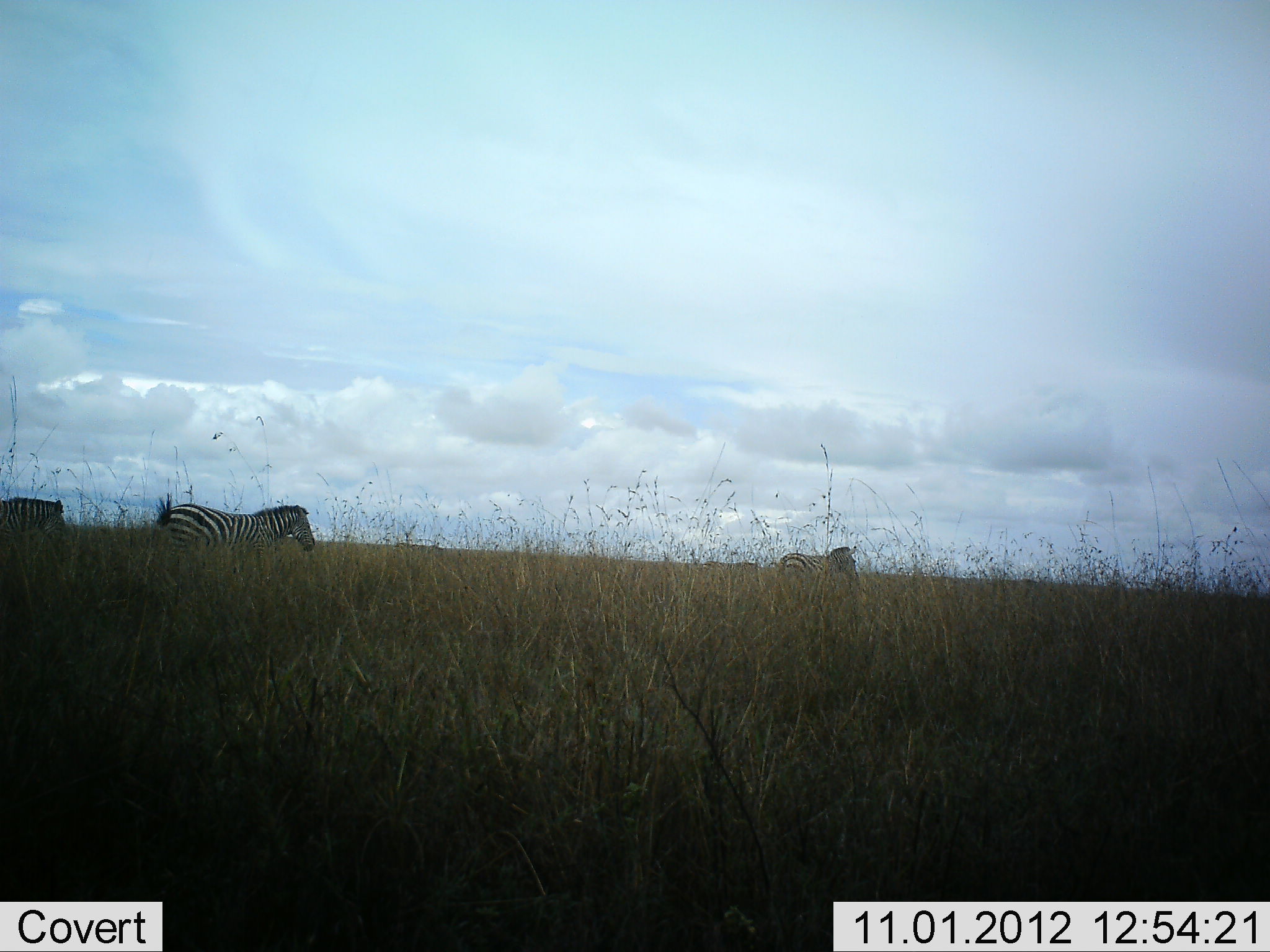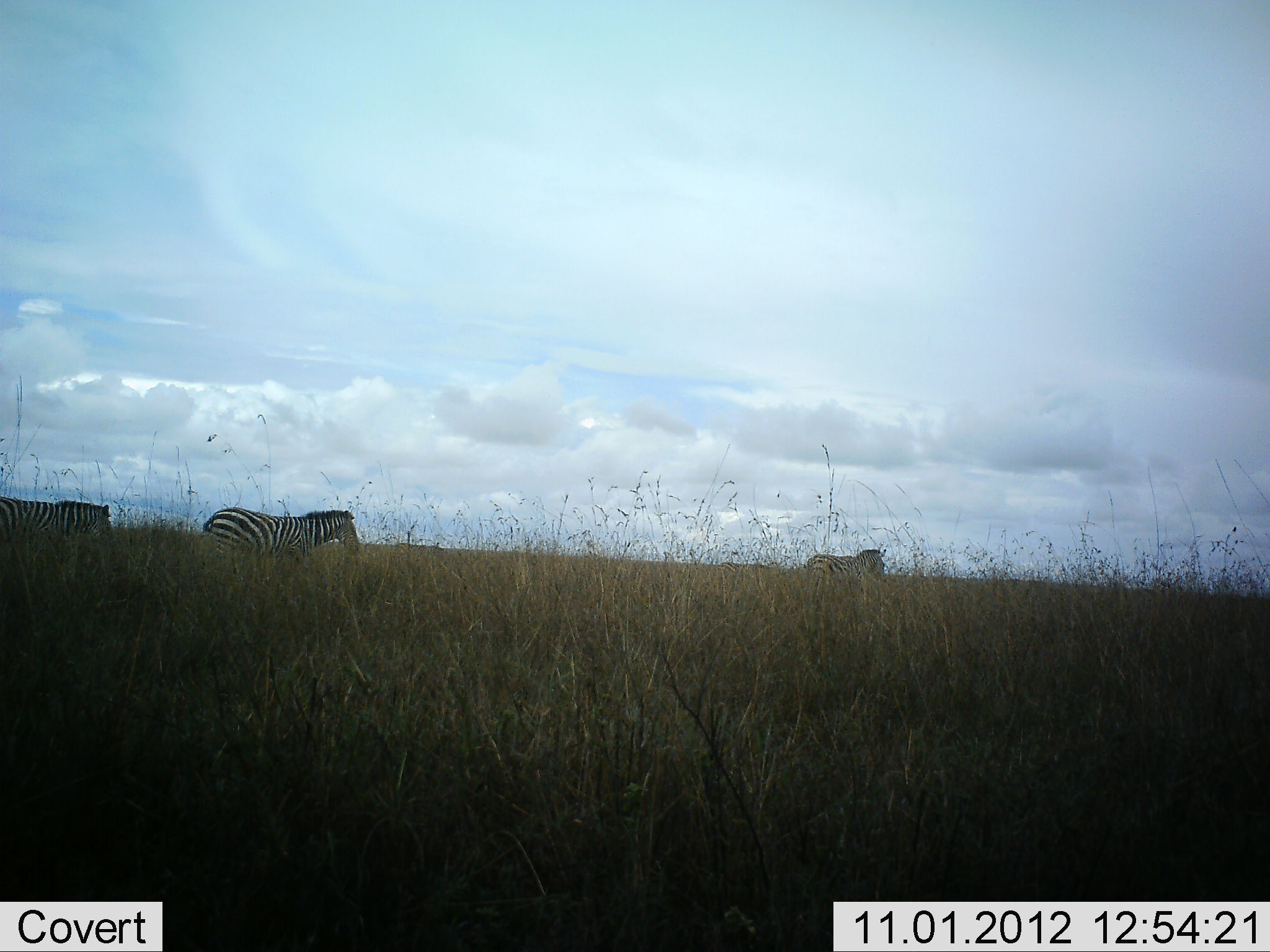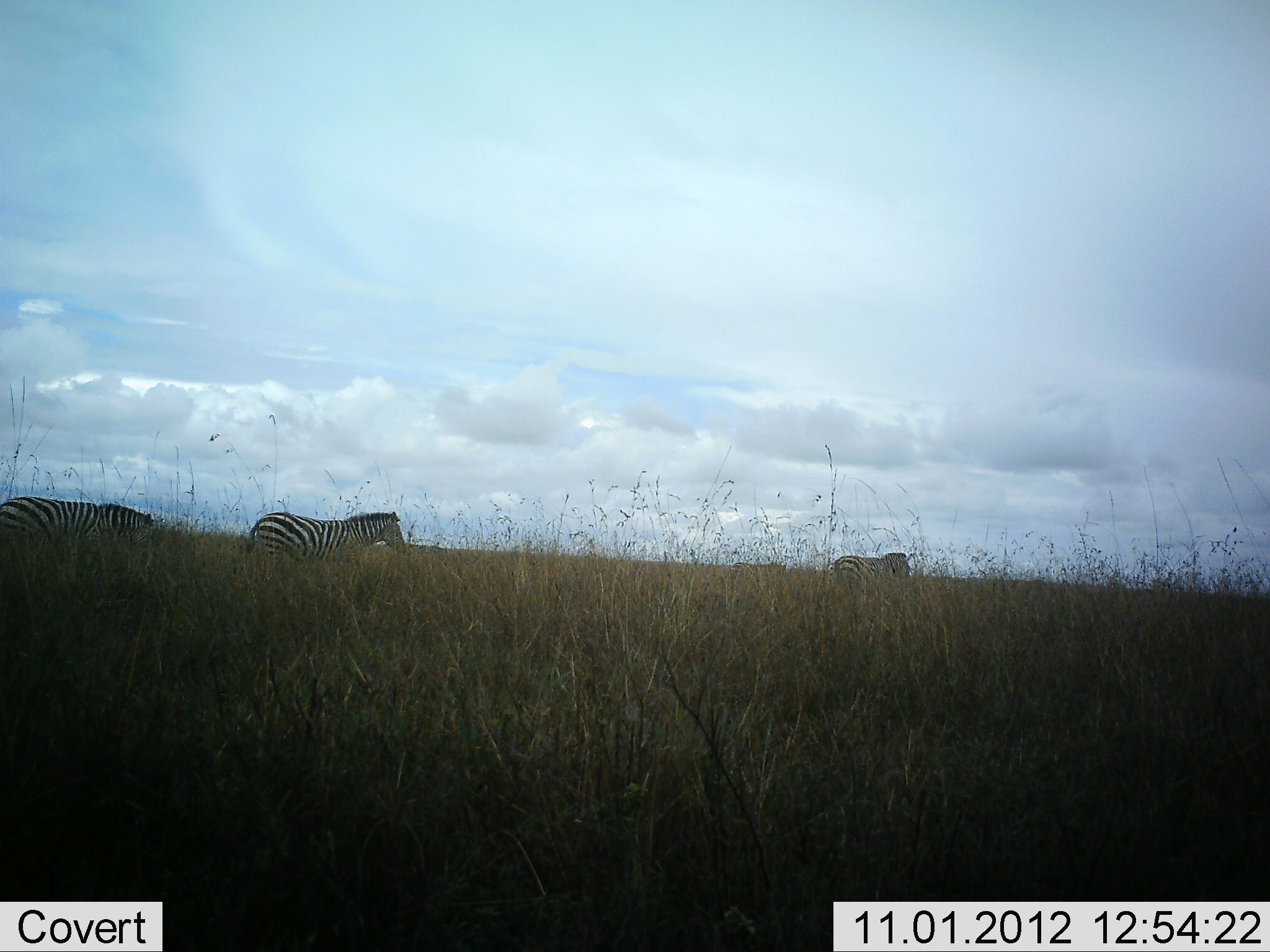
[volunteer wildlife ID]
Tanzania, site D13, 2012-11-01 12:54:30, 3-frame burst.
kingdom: Animalia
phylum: Chordata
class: Mammalia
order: Perissodactyla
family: Equidae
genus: Equus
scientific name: Equus quagga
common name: plains zebra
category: zebra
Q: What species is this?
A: Zebra (plains zebra) (Equus quagga).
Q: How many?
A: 4.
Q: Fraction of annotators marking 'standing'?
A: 8%.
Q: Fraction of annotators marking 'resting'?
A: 0%.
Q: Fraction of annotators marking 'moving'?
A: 92%.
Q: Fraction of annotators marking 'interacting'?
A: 0%.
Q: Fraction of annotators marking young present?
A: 0%.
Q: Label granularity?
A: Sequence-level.